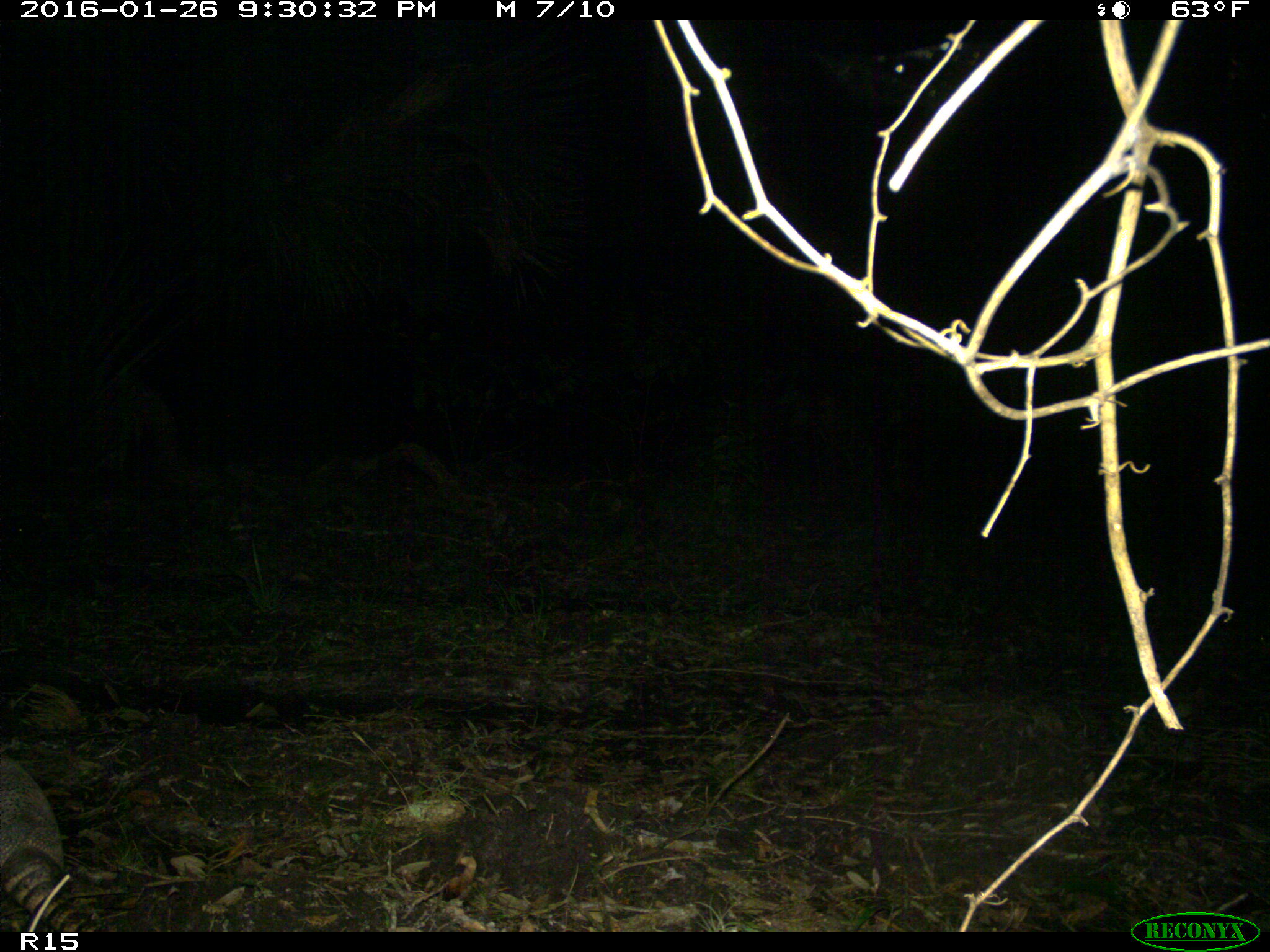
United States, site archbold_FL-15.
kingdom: Animalia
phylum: Chordata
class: Mammalia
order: Cingulata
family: Dasypodidae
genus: Dasypus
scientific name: Dasypus novemcinctus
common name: nine-banded armadillo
Dasypus novemcinctus (nine-banded armadillo).